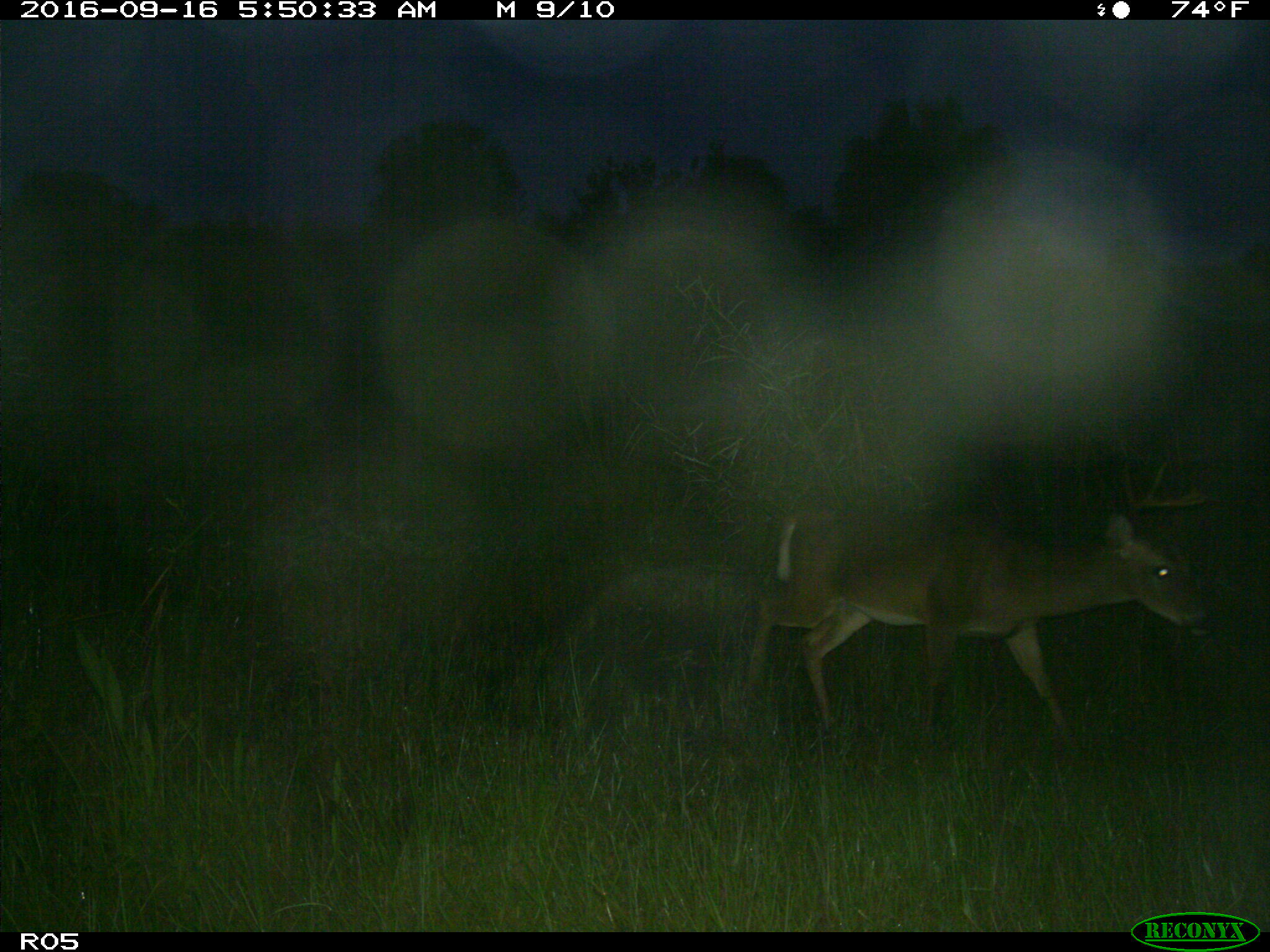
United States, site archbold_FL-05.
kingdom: Animalia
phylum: Chordata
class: Mammalia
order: Artiodactyla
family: Cervidae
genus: Odocoileus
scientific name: Odocoileus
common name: deer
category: unidentified deer